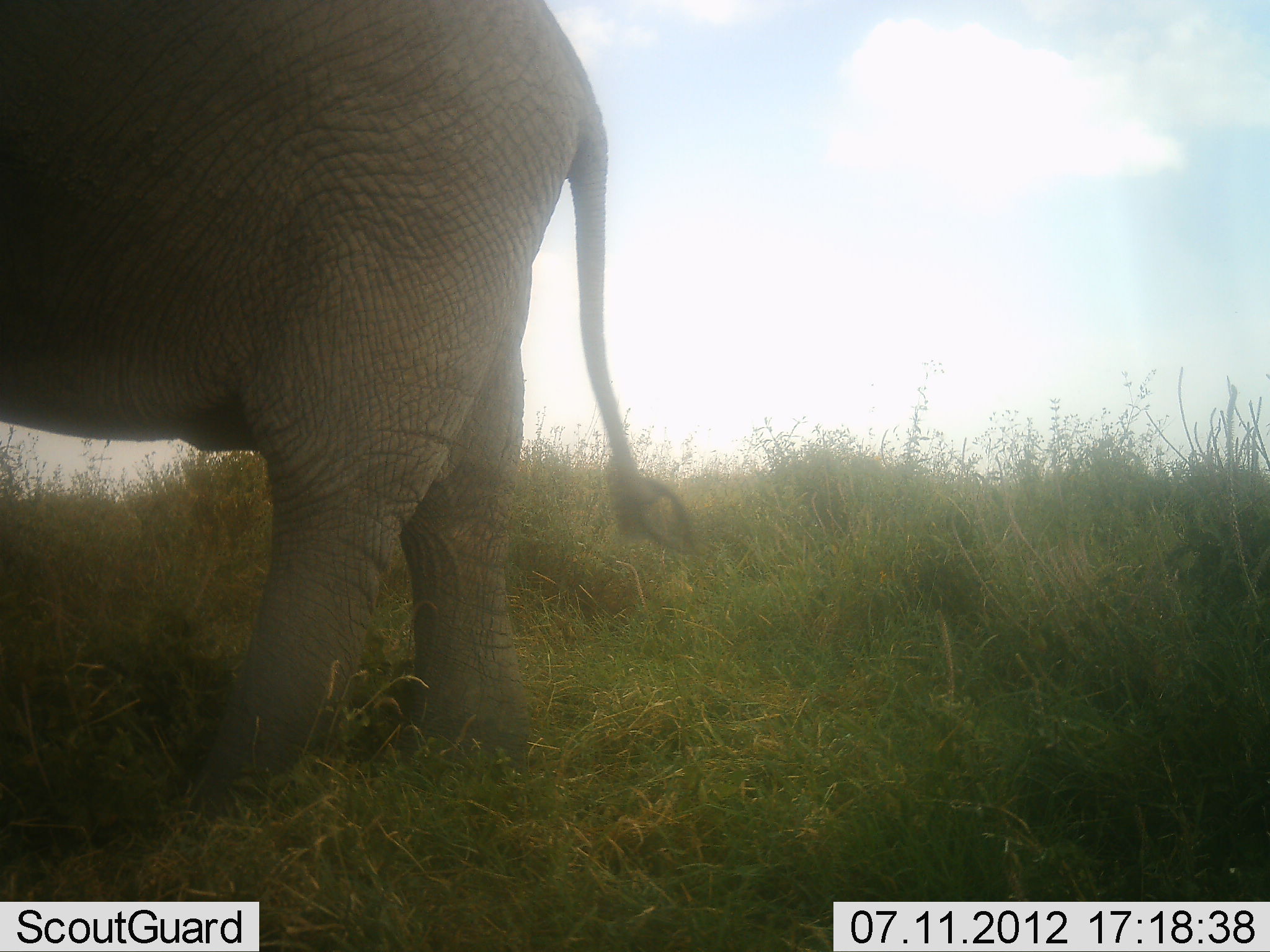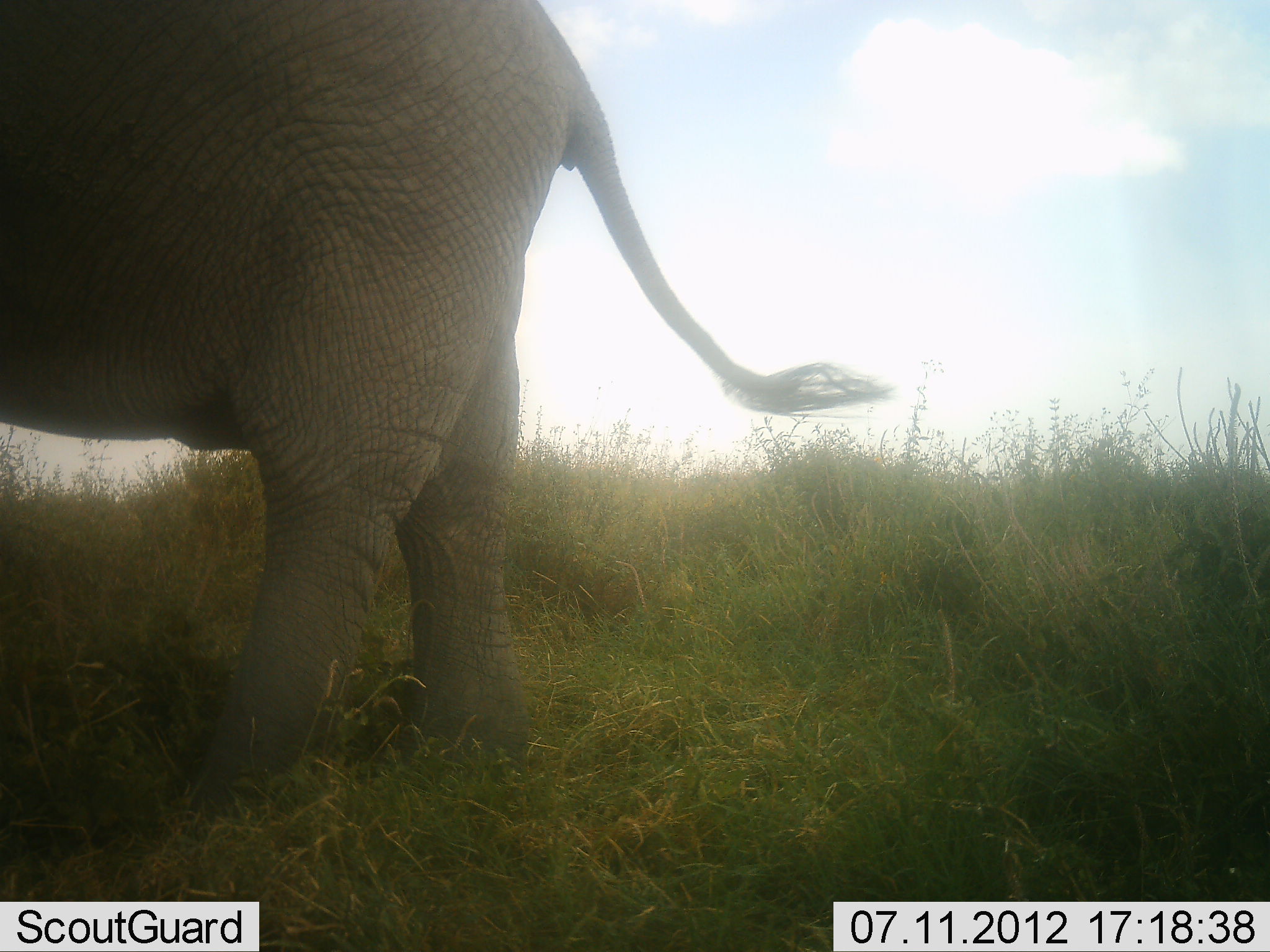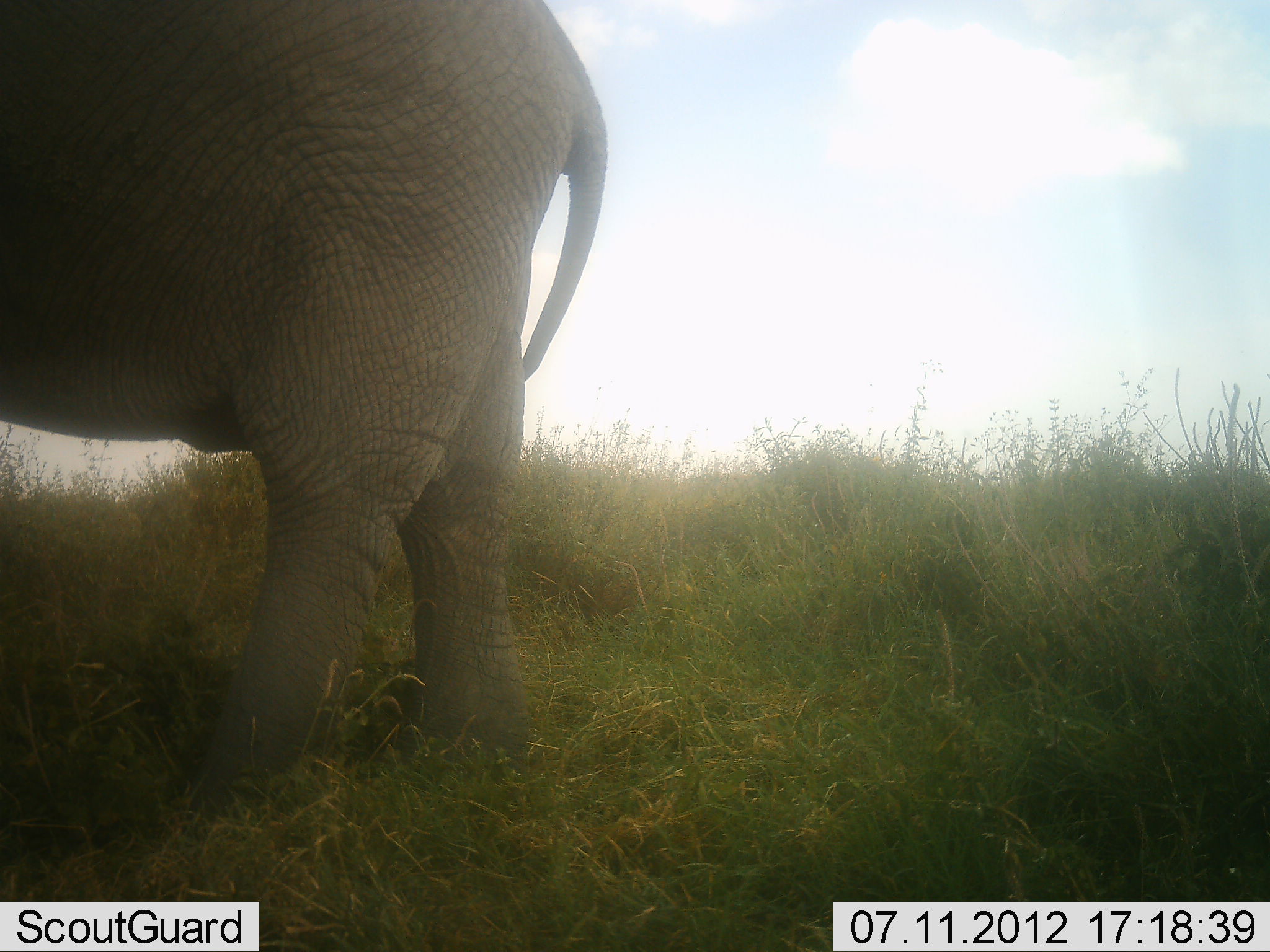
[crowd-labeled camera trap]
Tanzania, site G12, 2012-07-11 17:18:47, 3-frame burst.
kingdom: Animalia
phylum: Chordata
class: Mammalia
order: Proboscidea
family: Elephantidae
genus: Loxodonta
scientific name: Loxodonta africana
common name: african bush elephant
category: elephant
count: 1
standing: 100%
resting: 10%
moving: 0%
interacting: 0%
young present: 0%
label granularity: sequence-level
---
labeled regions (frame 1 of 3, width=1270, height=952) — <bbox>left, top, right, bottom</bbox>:
animal: <bbox>0, 0, 694, 834</bbox>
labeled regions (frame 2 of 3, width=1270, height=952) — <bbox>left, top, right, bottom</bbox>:
animal: <bbox>0, 0, 892, 835</bbox>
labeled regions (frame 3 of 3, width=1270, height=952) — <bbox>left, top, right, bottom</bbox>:
animal: <bbox>0, 2, 610, 824</bbox>